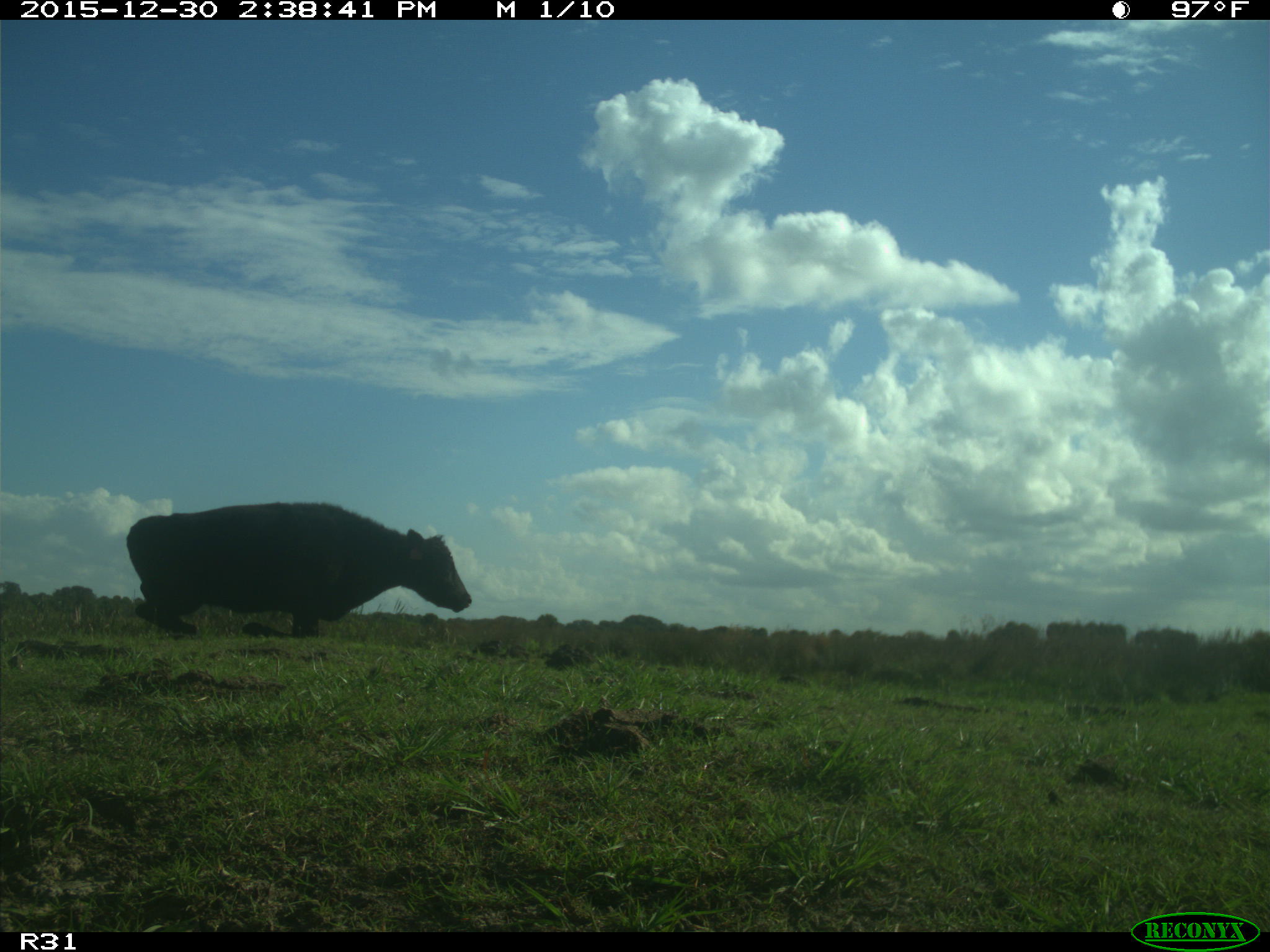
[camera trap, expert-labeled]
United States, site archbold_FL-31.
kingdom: Animalia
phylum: Chordata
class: Mammalia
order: Artiodactyla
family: Bovidae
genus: Bos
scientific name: Bos taurus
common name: domestic cow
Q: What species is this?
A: Bos taurus (domestic cow).